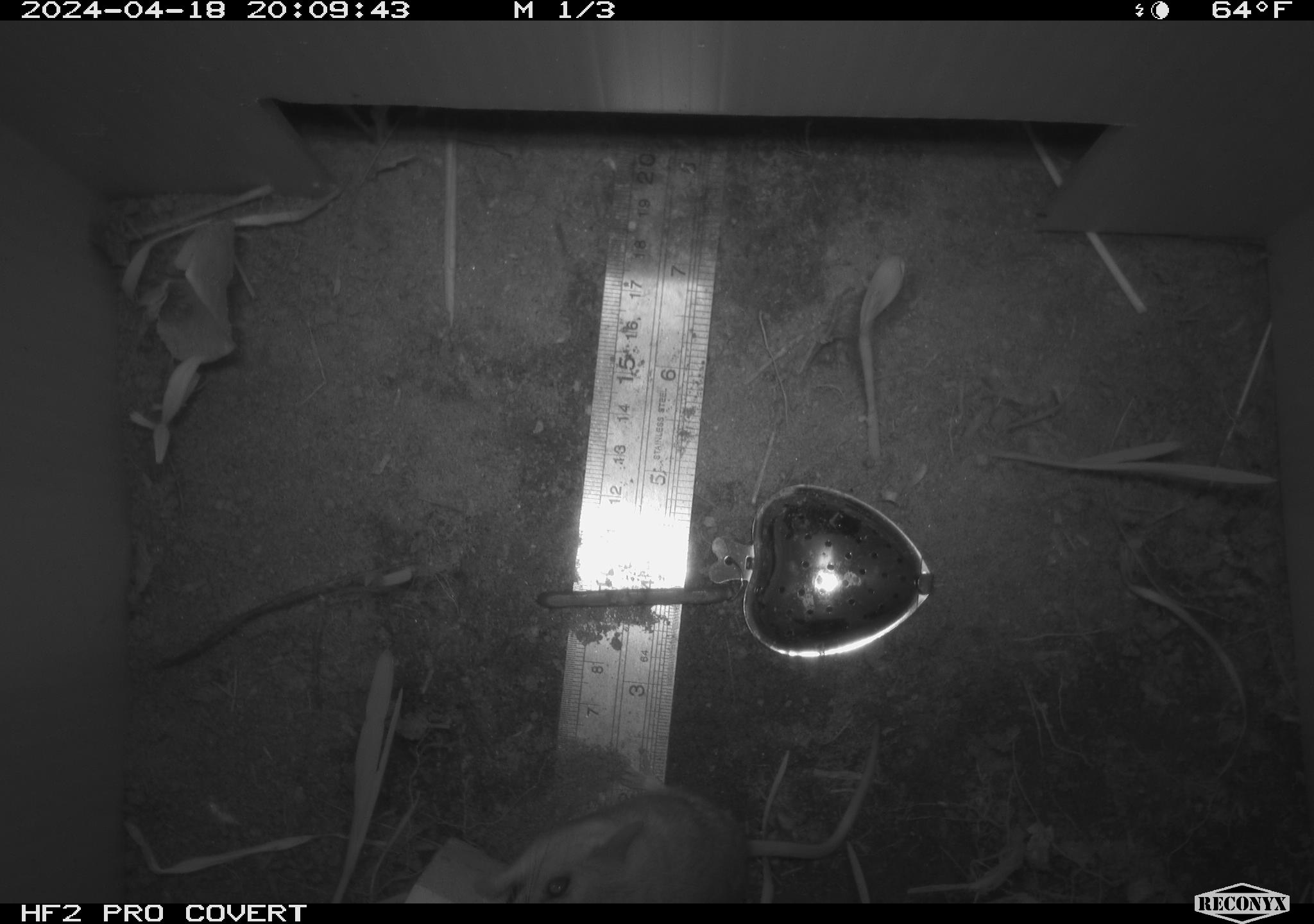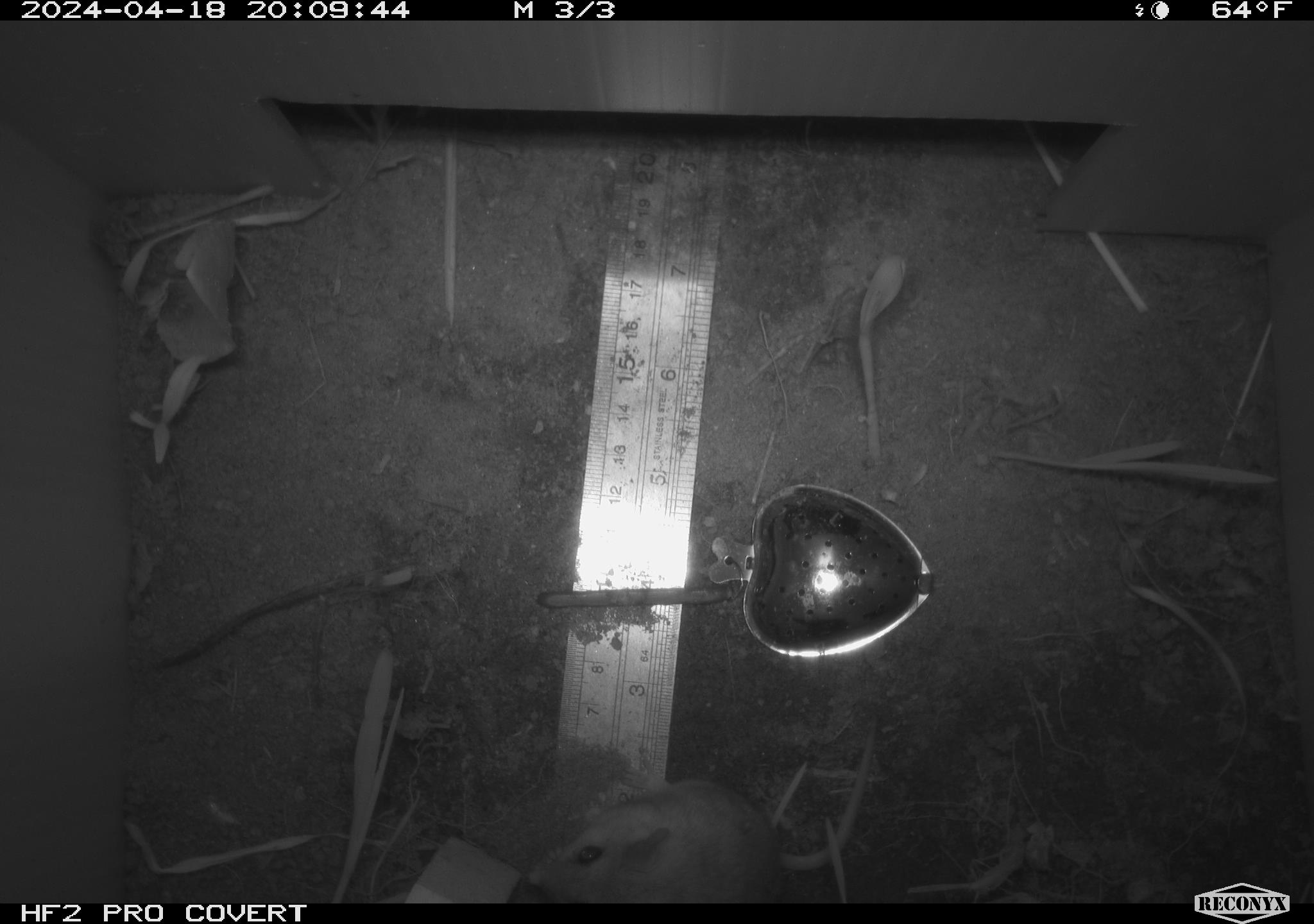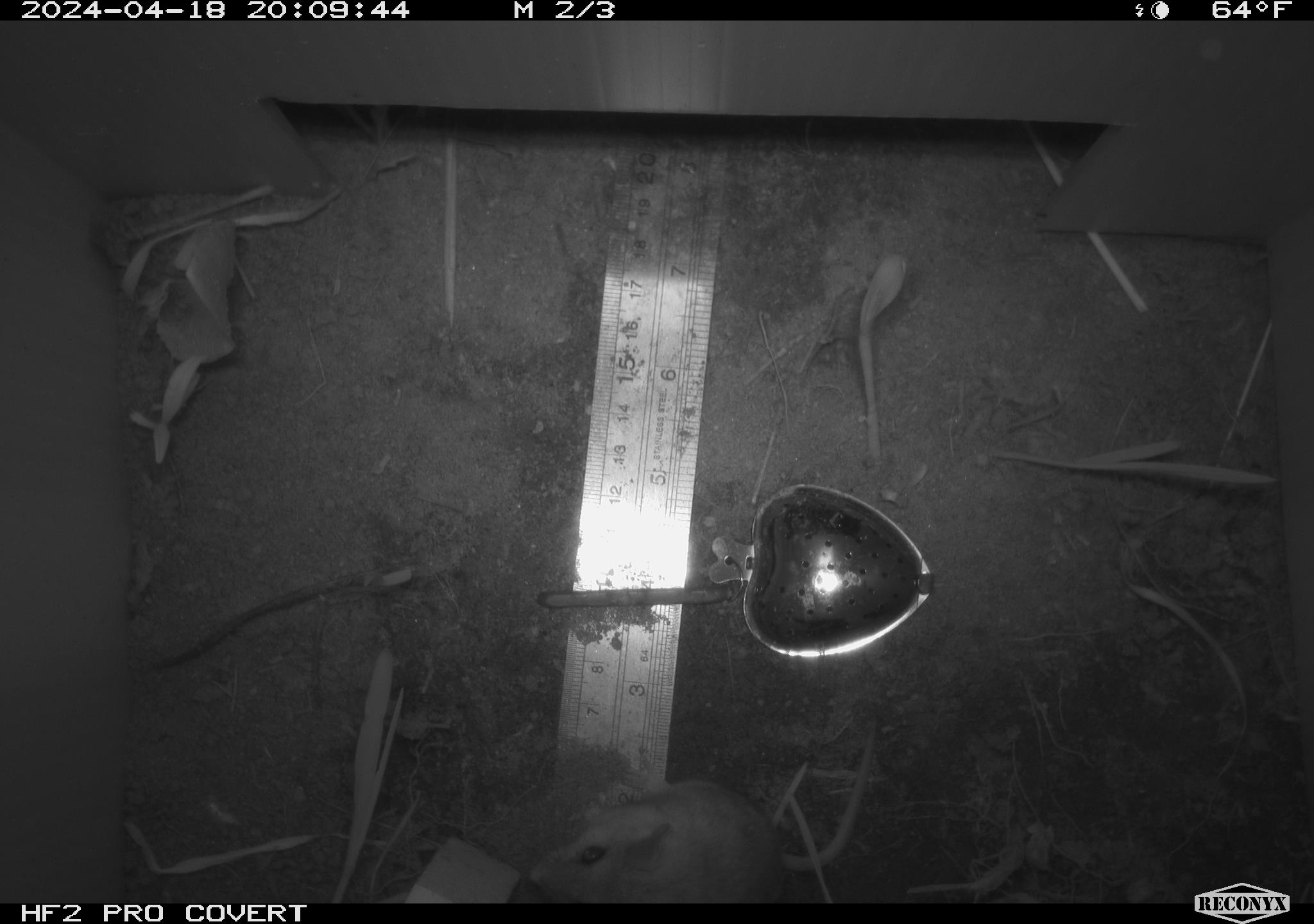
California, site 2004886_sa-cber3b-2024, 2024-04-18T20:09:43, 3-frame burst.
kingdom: Animalia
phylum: Chordata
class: Mammalia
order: Rodentia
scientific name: Rodentia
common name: mouse species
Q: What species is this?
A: Mouse species (Rodentia).